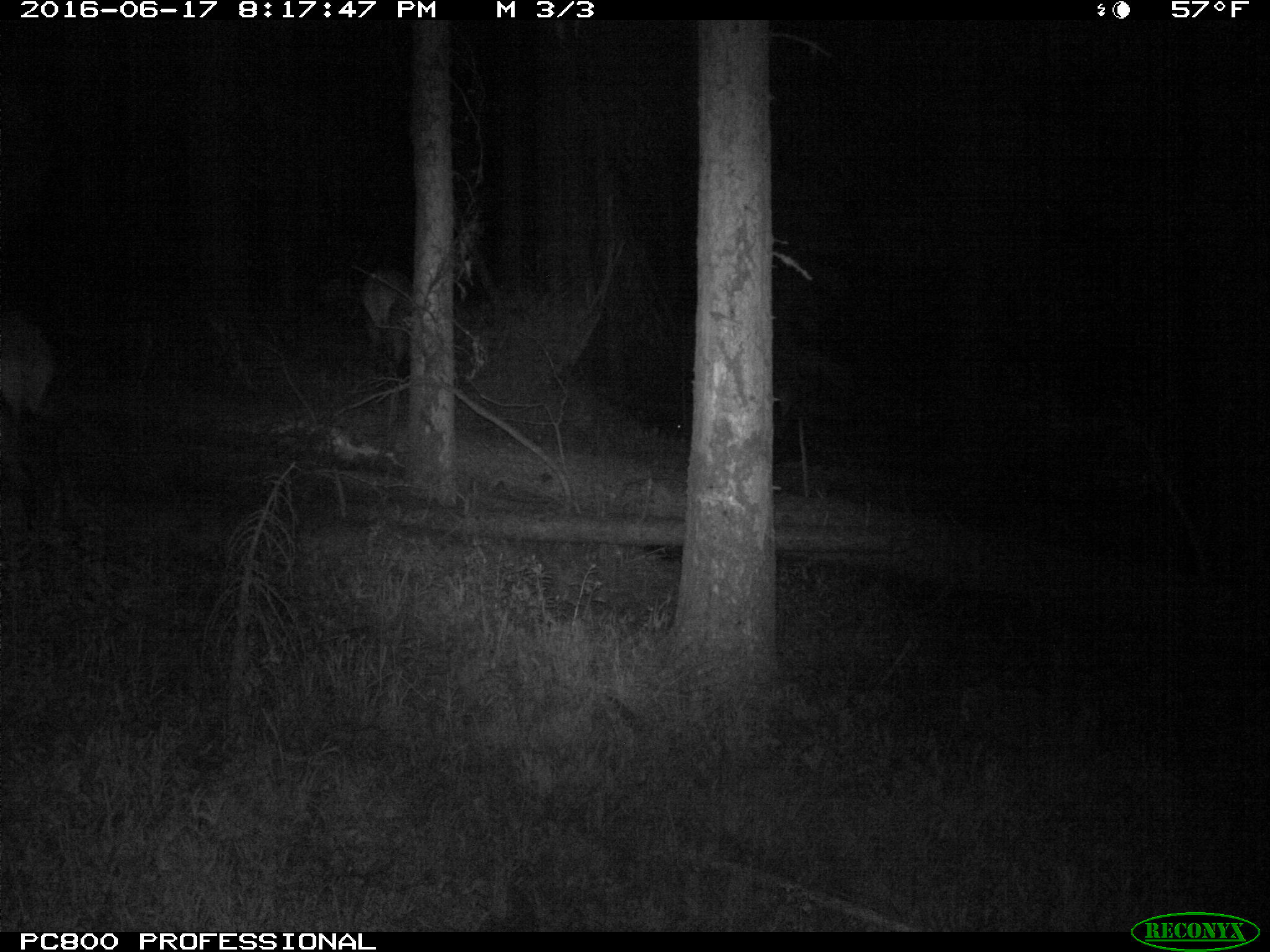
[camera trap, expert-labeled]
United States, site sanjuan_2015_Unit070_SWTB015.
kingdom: Animalia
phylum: Chordata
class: Mammalia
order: Artiodactyla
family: Cervidae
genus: Cervus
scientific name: Cervus elaphus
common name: red deer